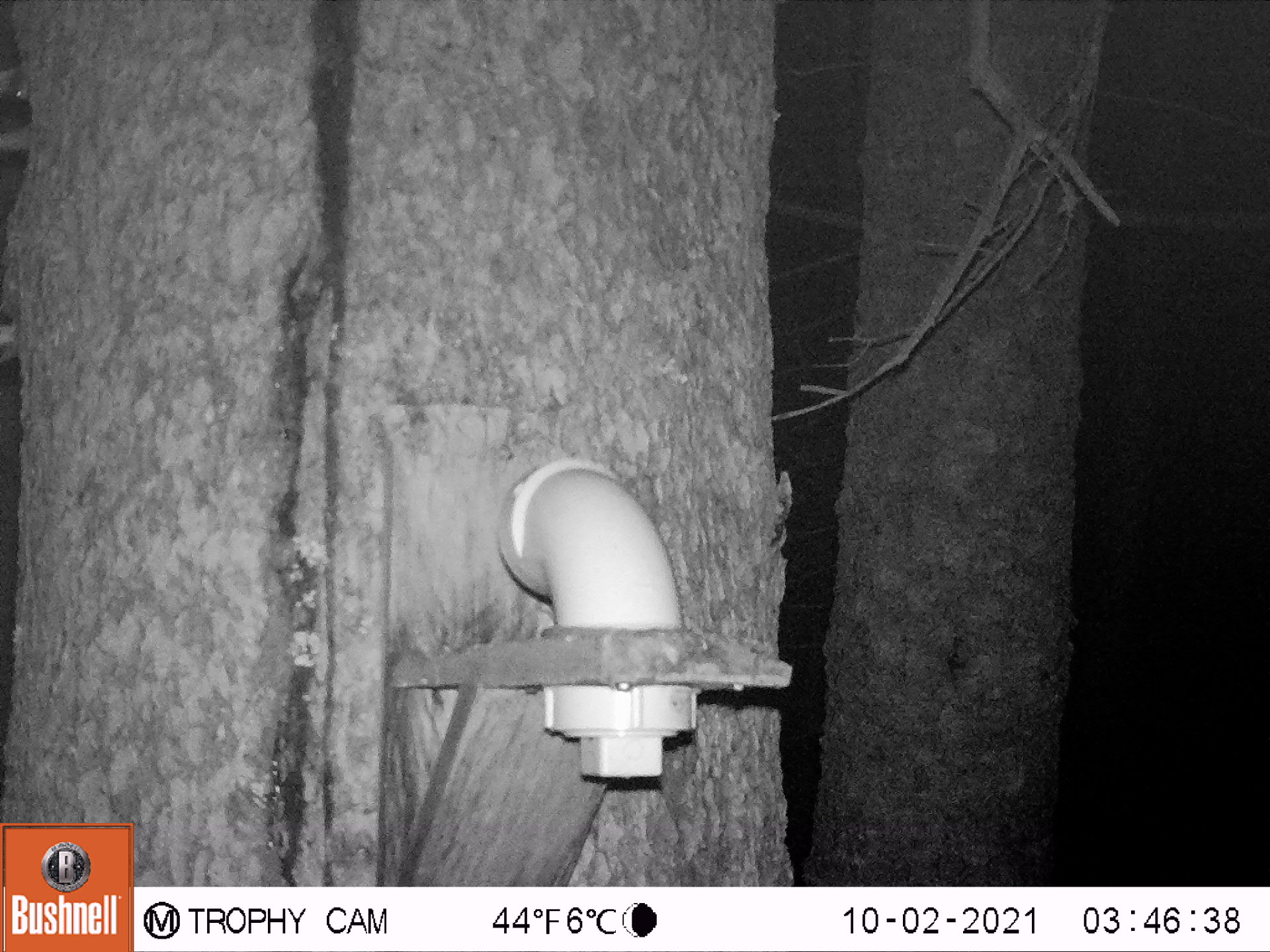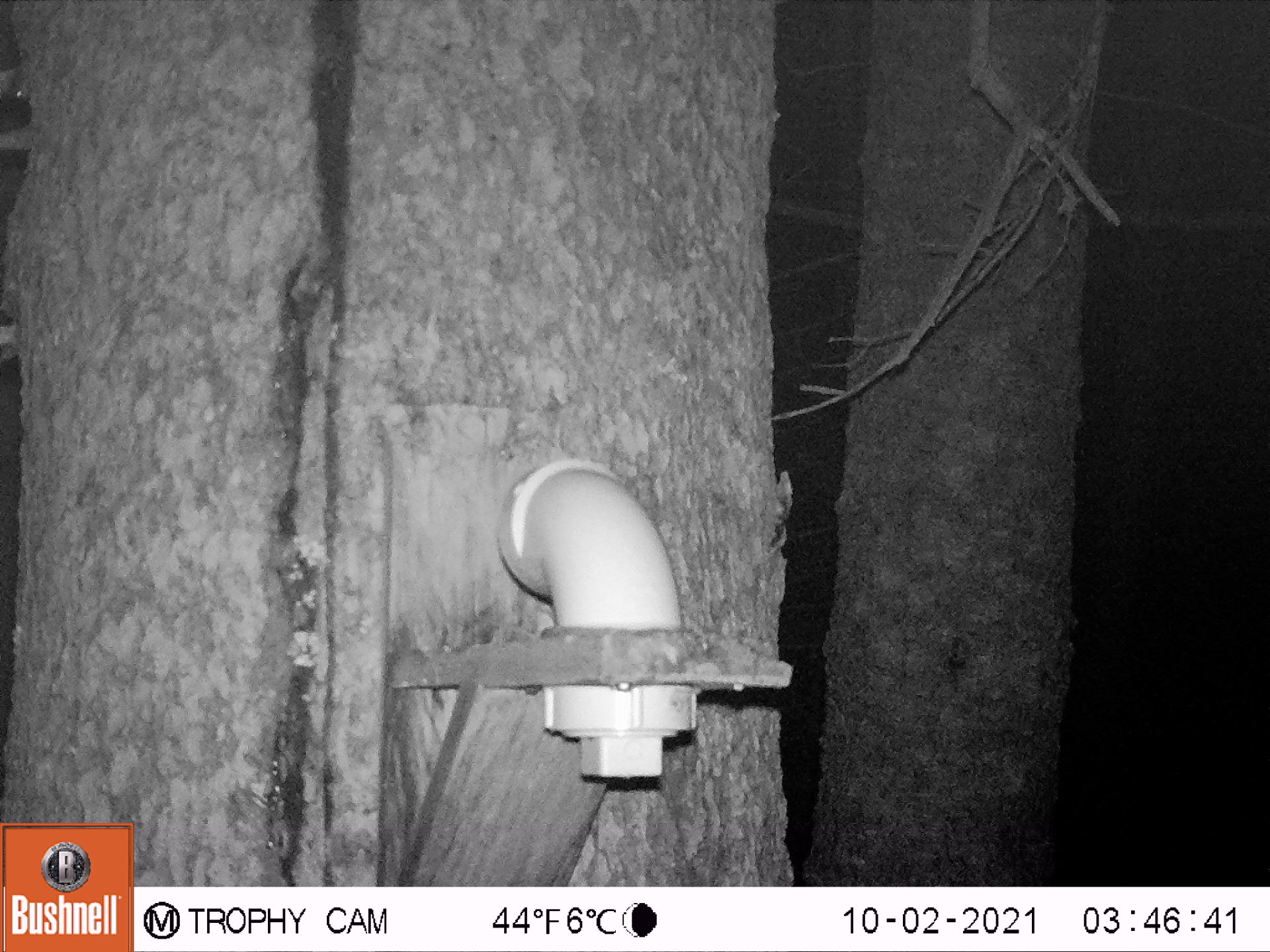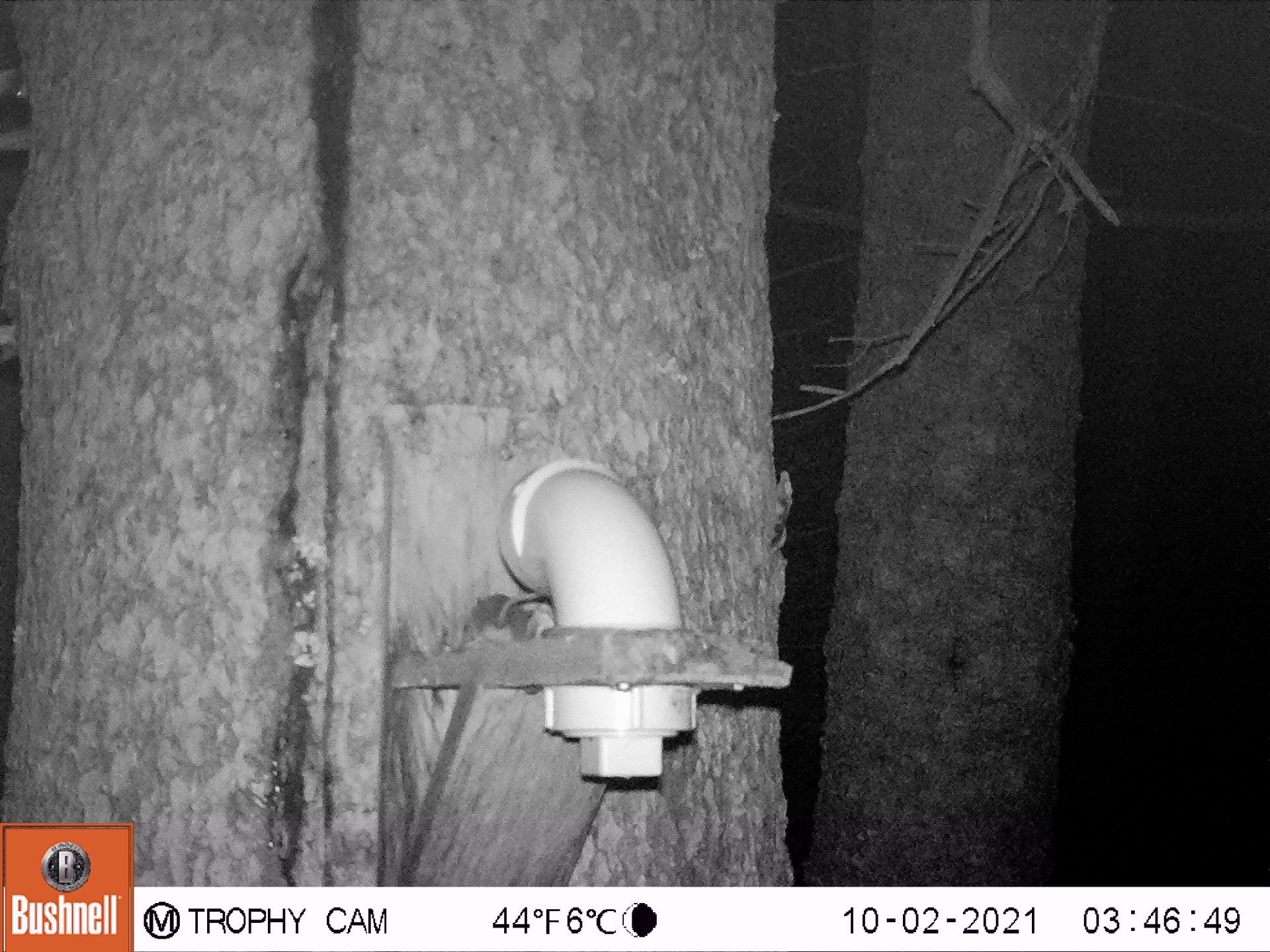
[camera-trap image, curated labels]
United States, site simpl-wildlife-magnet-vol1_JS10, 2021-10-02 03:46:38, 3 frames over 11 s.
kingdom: Animalia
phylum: Chordata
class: Mammalia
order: Rodentia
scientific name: Rodentia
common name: mouse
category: mouse sp.